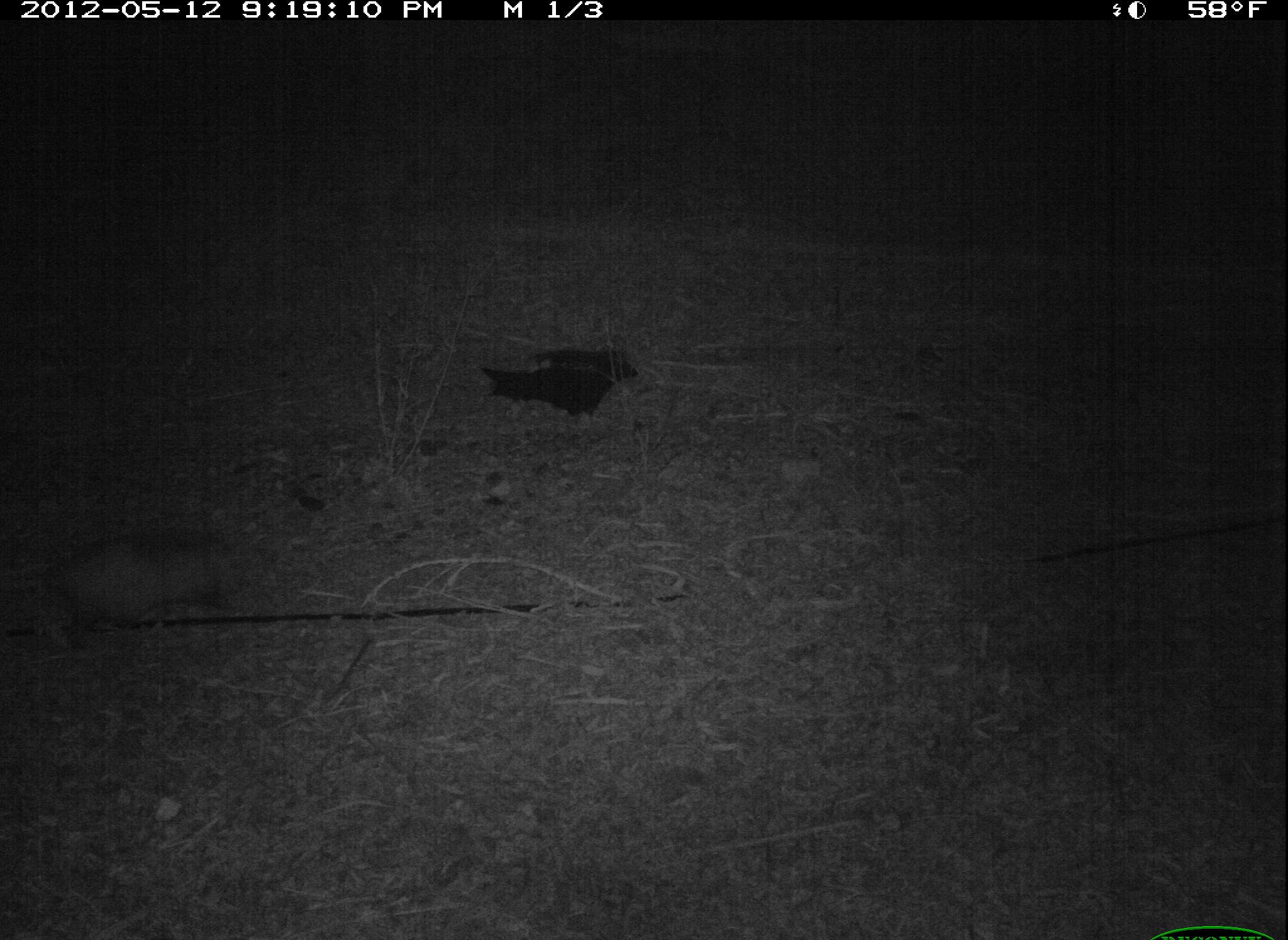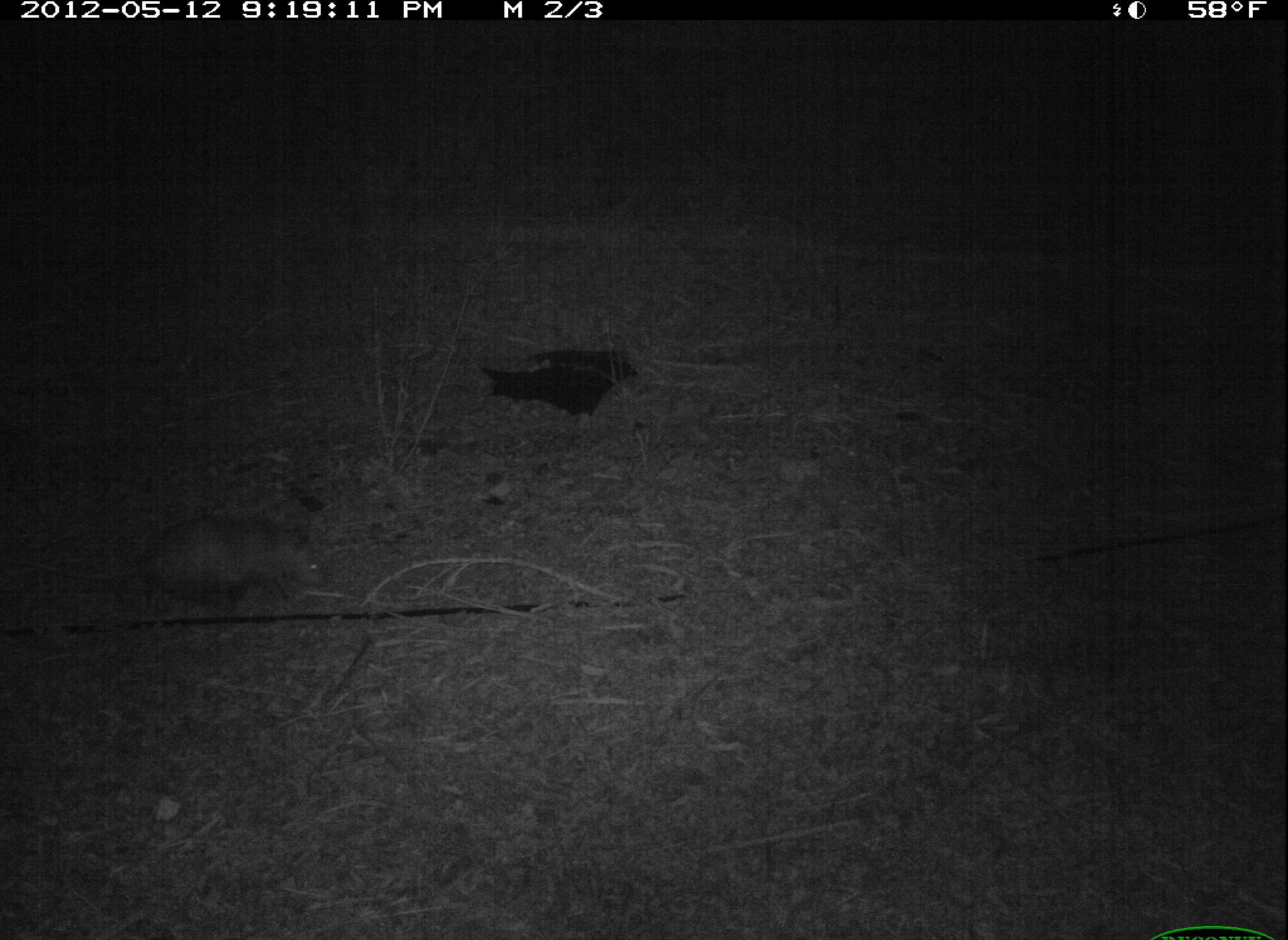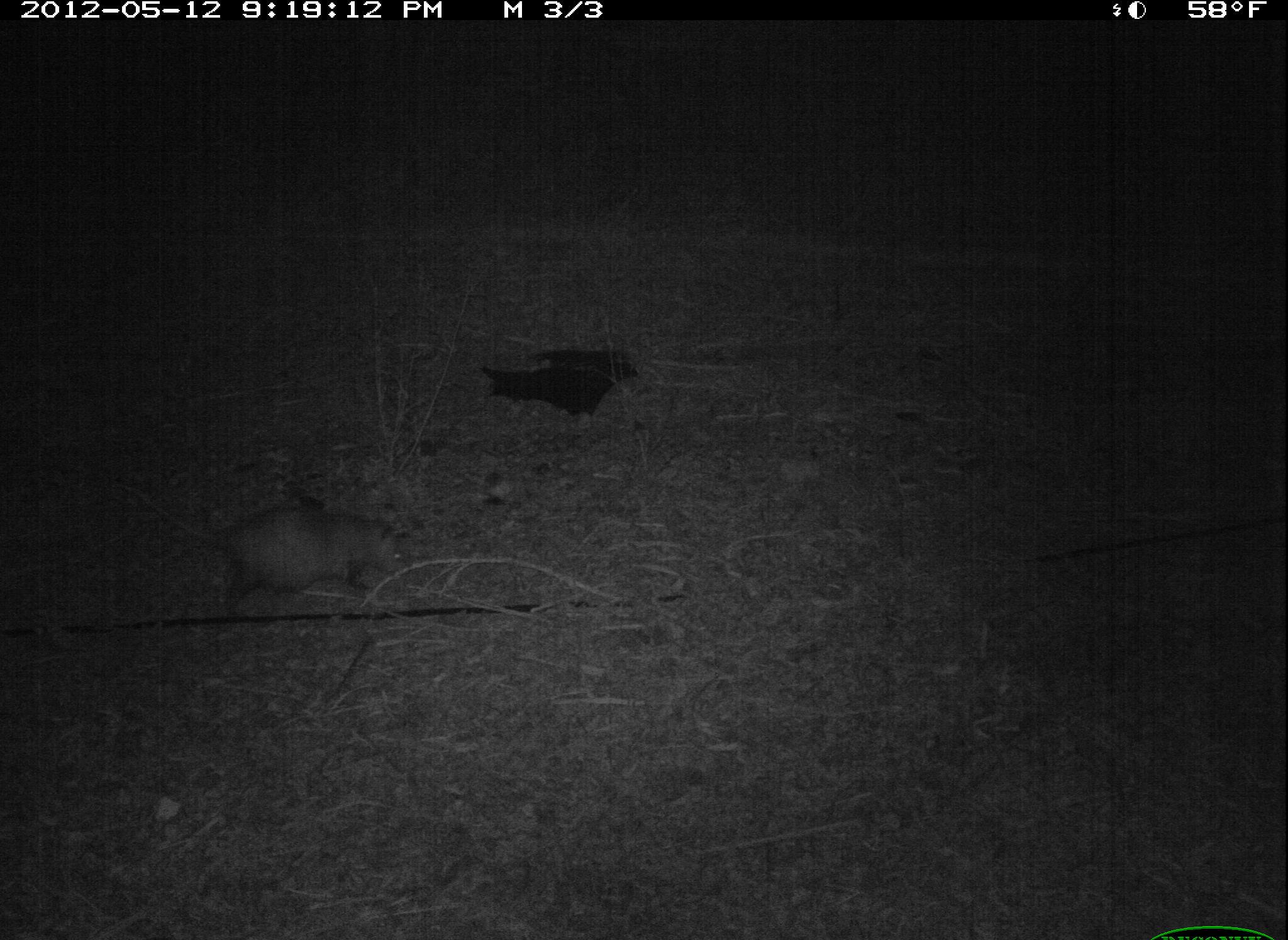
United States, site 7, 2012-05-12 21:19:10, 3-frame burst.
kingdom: Animalia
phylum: Chordata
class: Mammalia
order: Didelphimorphia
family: Didelphidae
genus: Didelphis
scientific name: Didelphis virginiana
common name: virginia opossum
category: opossum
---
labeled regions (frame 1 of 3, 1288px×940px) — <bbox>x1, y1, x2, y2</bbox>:
opossum: <bbox>32, 498, 274, 657</bbox>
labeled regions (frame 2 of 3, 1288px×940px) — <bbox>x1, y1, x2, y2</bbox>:
opossum: <bbox>27, 506, 340, 622</bbox>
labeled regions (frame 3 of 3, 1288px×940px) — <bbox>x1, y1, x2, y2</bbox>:
opossum: <bbox>171, 474, 419, 619</bbox>